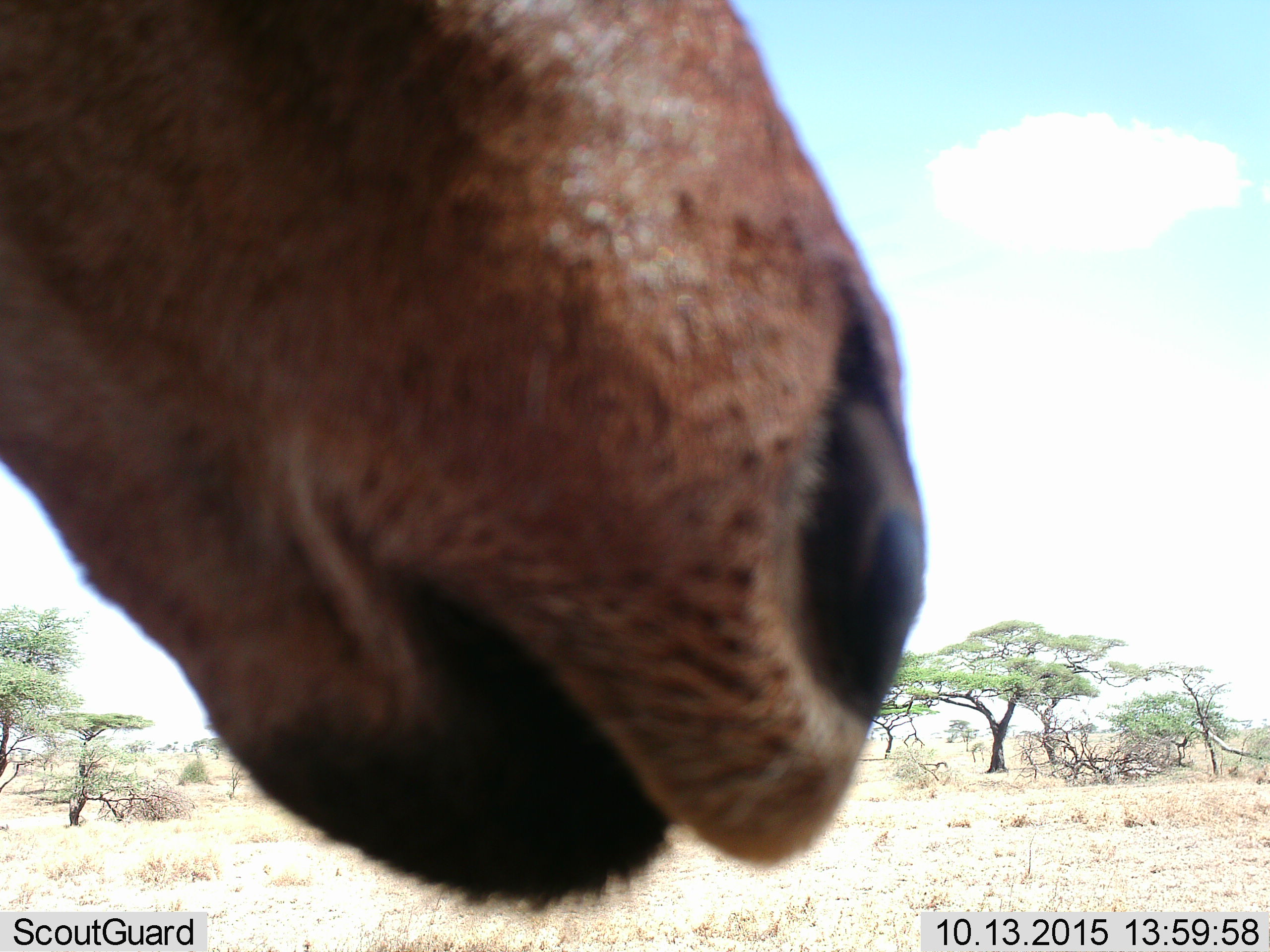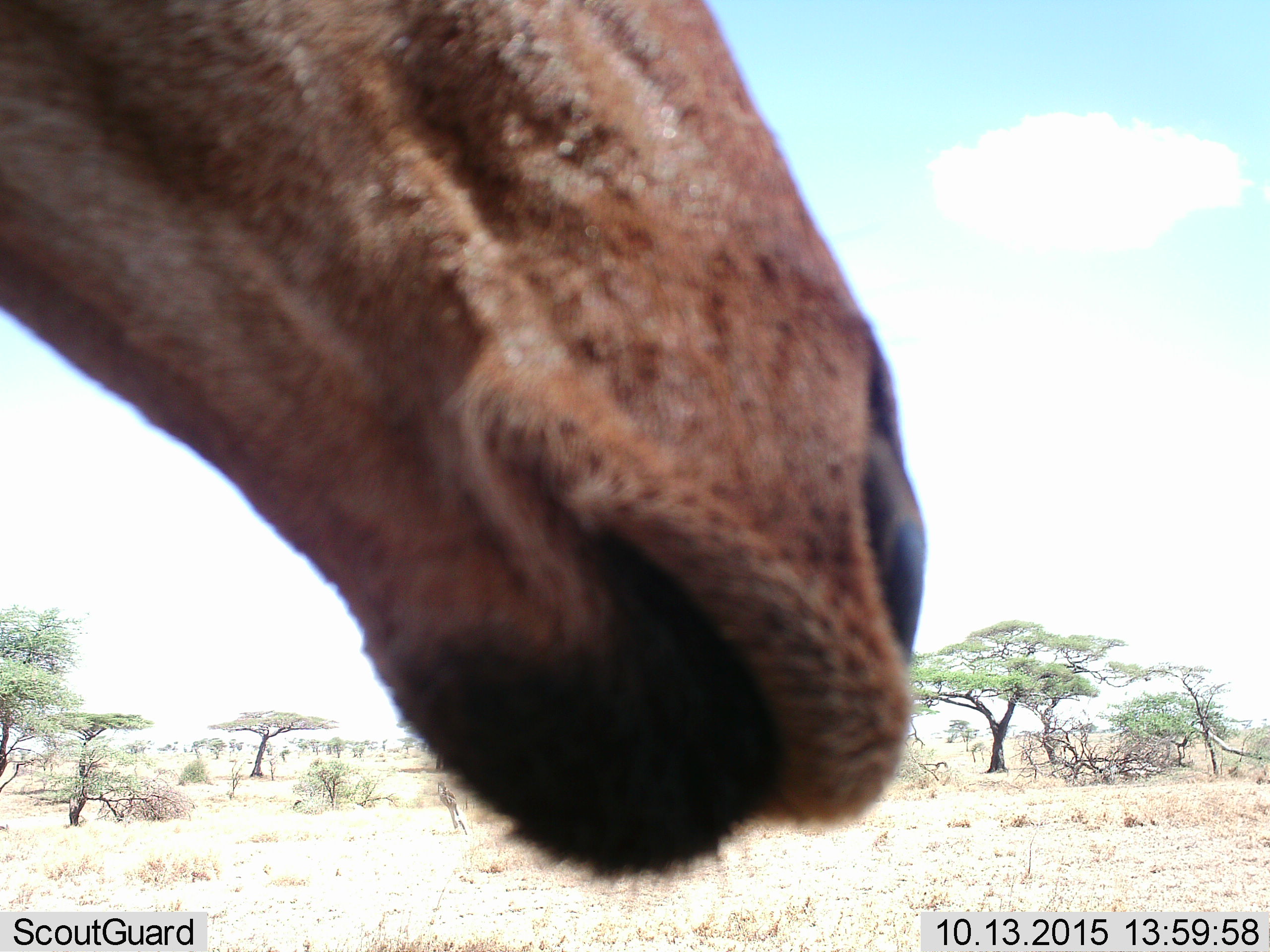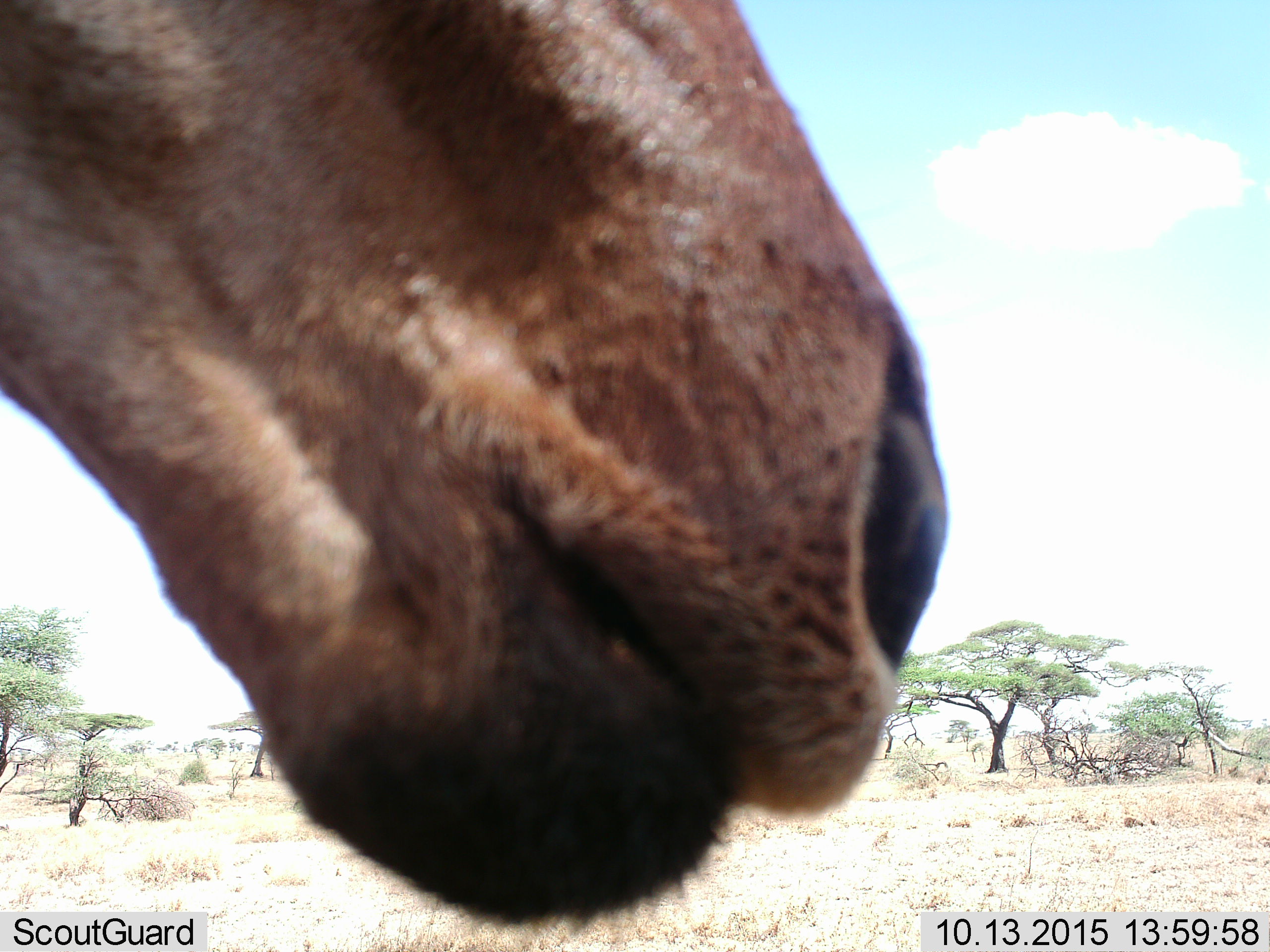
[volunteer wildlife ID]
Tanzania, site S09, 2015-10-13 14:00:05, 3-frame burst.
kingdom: Animalia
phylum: Chordata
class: Mammalia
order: Artiodactyla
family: Bovidae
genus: Alcelaphus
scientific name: Alcelaphus buselaphus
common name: hartebeest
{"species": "hartebeest (Alcelaphus buselaphus)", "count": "1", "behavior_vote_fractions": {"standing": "100%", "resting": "0%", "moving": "0%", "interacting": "0%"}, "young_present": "0%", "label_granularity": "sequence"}